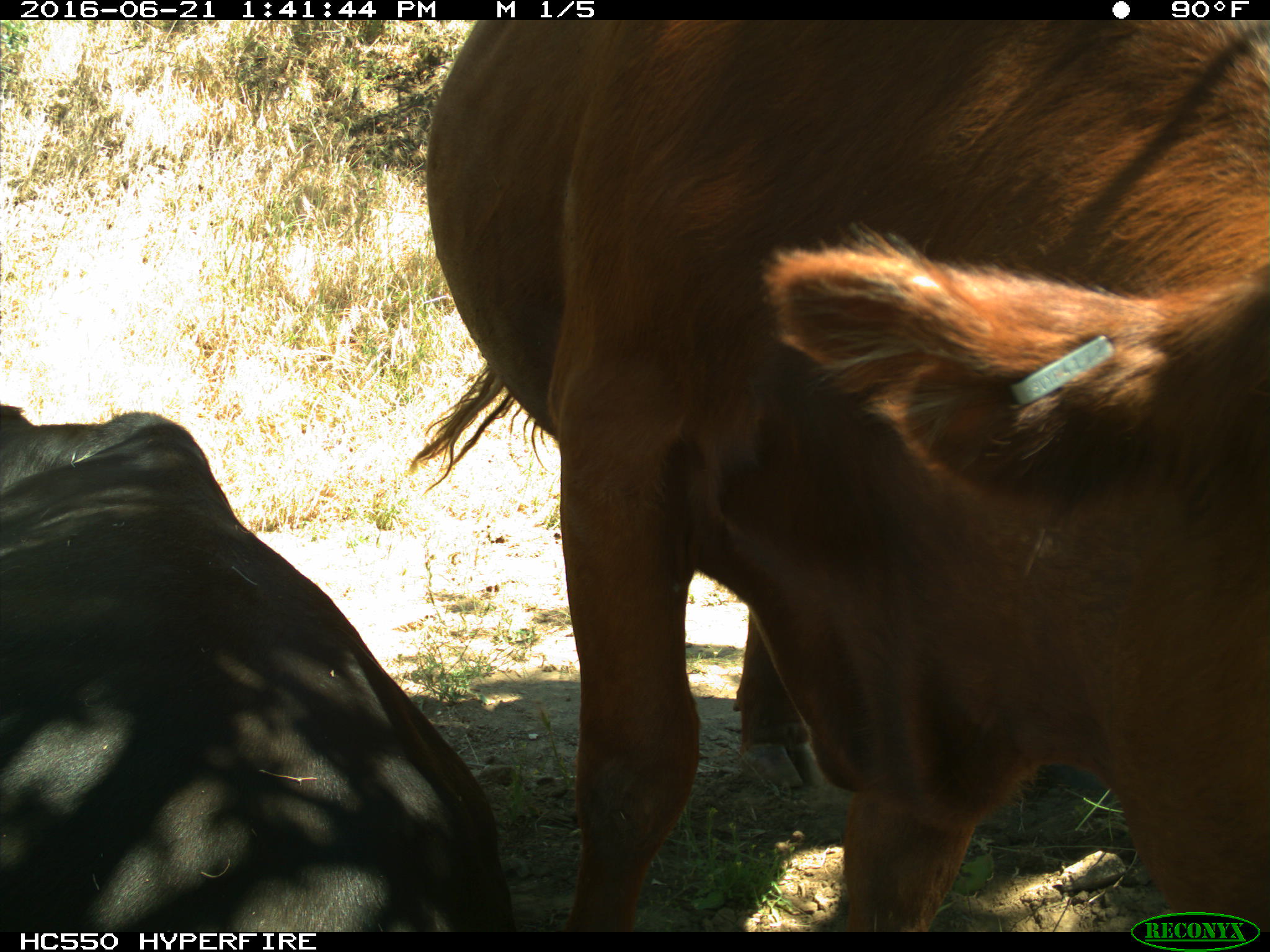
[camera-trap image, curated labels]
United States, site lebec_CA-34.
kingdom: Animalia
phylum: Chordata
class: Mammalia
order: Artiodactyla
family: Bovidae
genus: Bos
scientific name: Bos taurus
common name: domestic cow